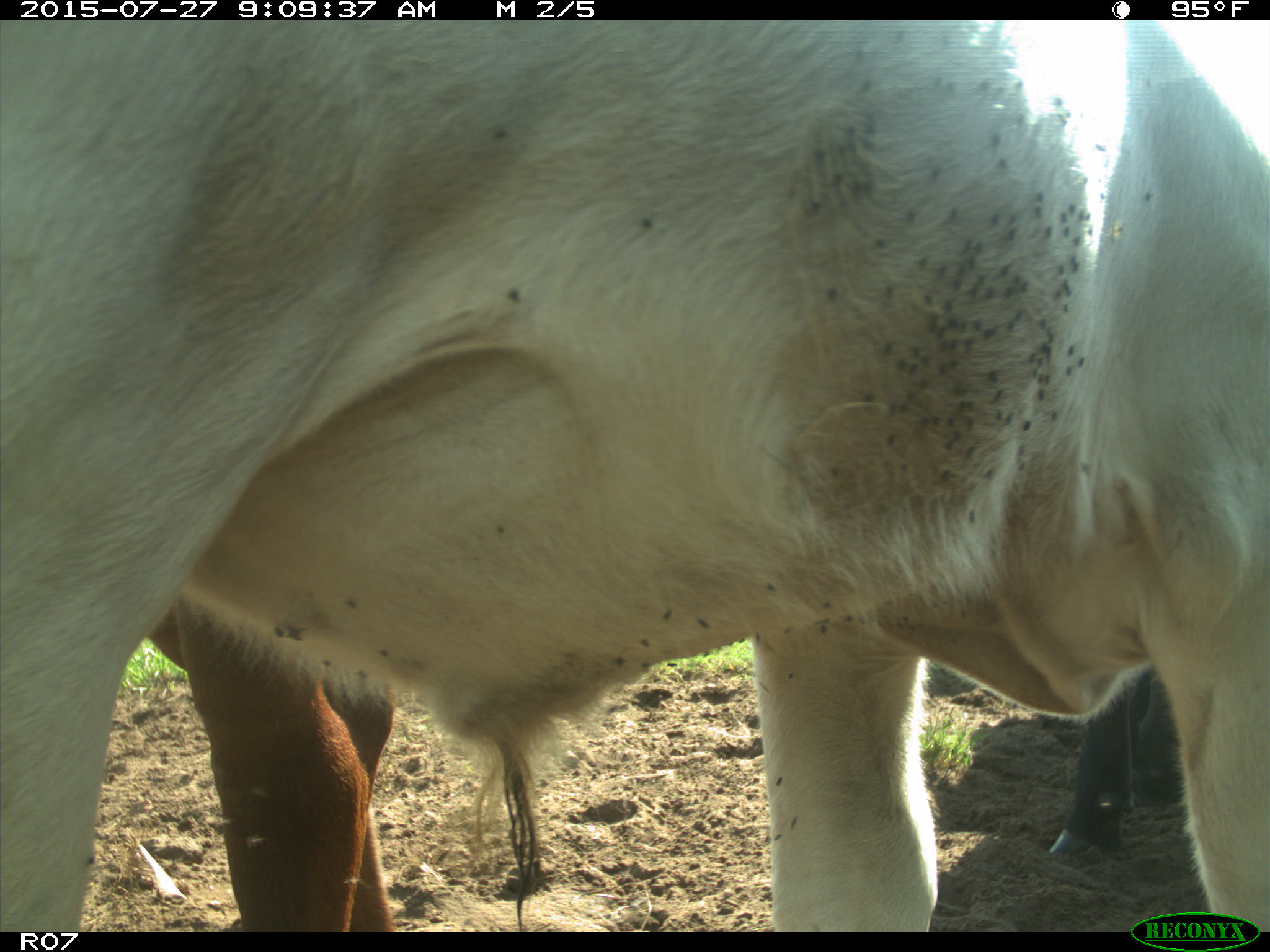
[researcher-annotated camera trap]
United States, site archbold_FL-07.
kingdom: Animalia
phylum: Chordata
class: Mammalia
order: Artiodactyla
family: Bovidae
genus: Bos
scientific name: Bos taurus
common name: domestic cow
Bos taurus (domestic cow).